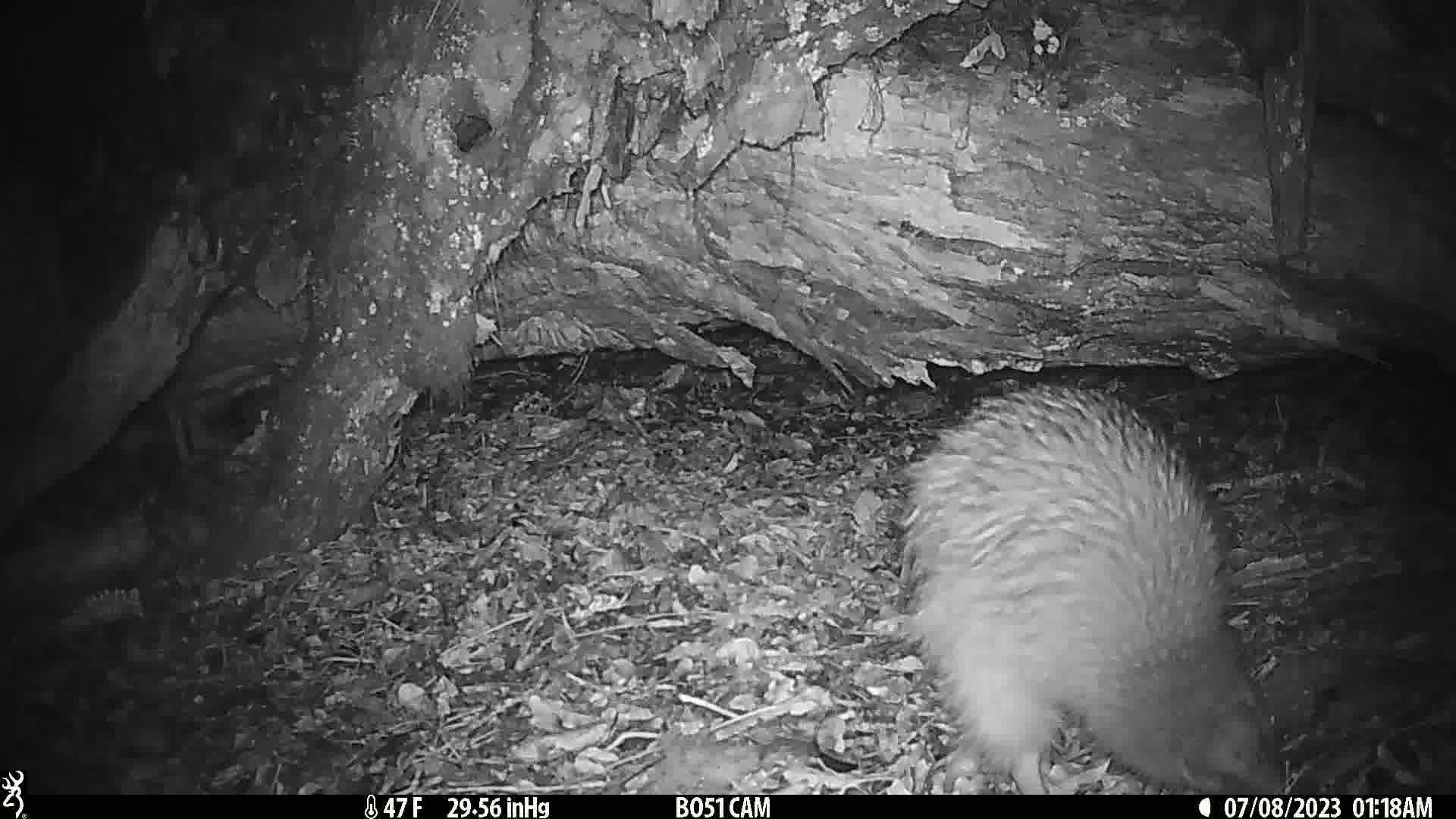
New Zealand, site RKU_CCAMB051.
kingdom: Animalia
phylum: Chordata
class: Aves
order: Apterygiformes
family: Apterygidae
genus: Apteryx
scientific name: Apteryx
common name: kiwi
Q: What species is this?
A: Kiwi (Apteryx).